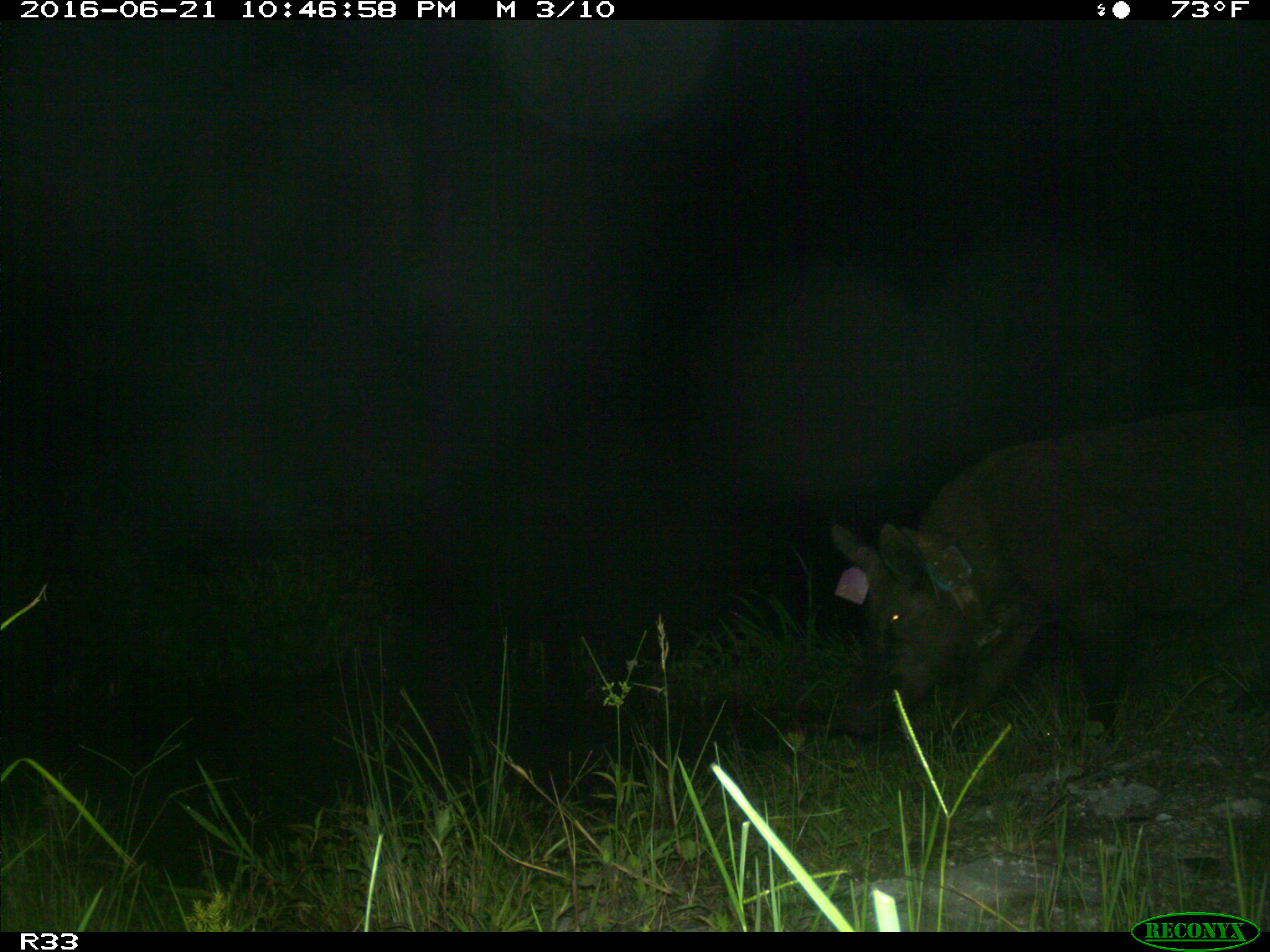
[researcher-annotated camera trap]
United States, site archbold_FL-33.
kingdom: Animalia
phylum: Chordata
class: Mammalia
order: Artiodactyla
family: Suidae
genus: Sus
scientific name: Sus scrofa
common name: wild boar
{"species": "Sus scrofa (wild boar)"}